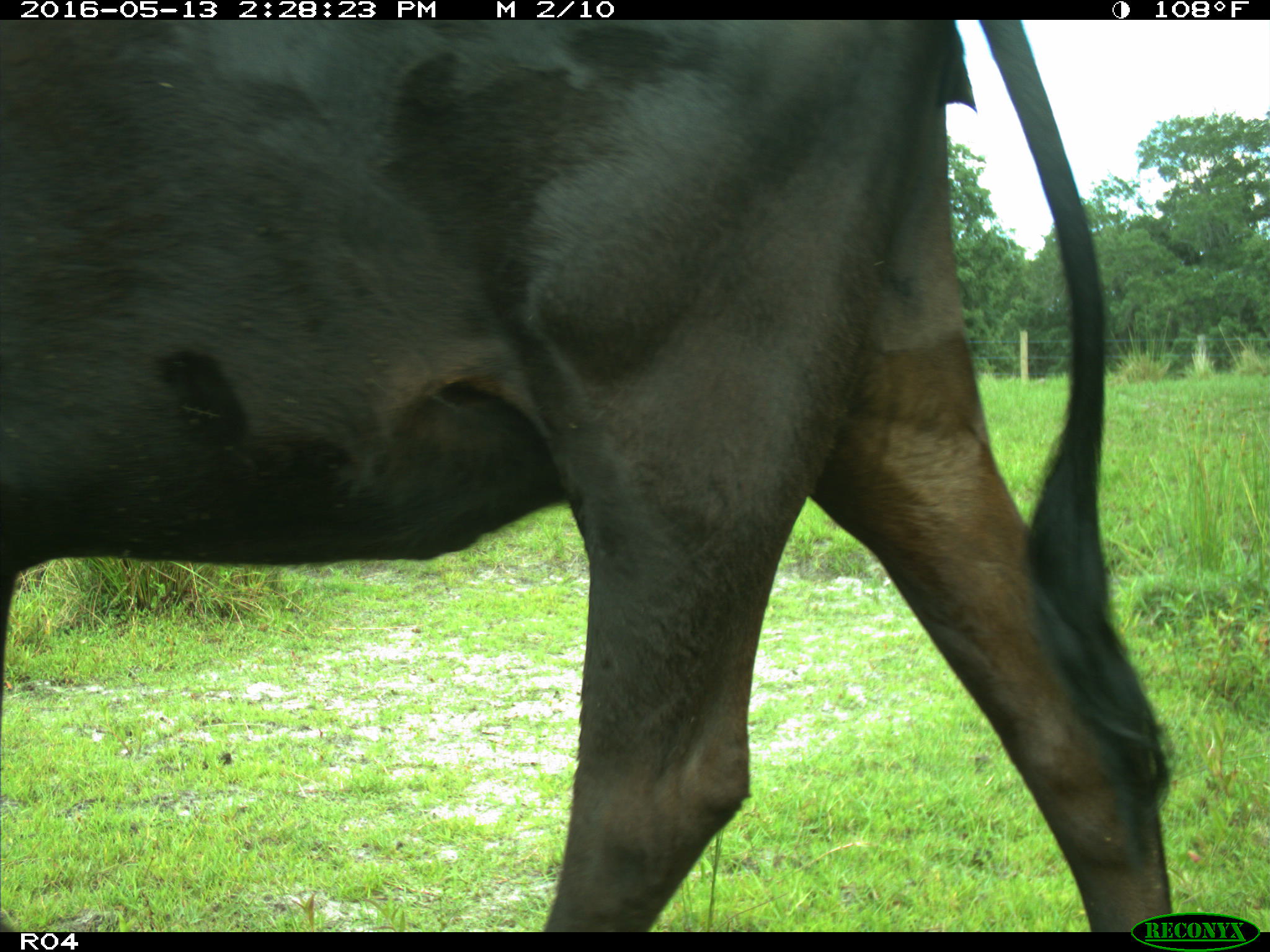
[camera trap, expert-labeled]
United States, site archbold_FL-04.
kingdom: Animalia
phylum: Chordata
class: Mammalia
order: Artiodactyla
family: Bovidae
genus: Bos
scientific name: Bos taurus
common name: domestic cow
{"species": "Bos taurus (domestic cow)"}